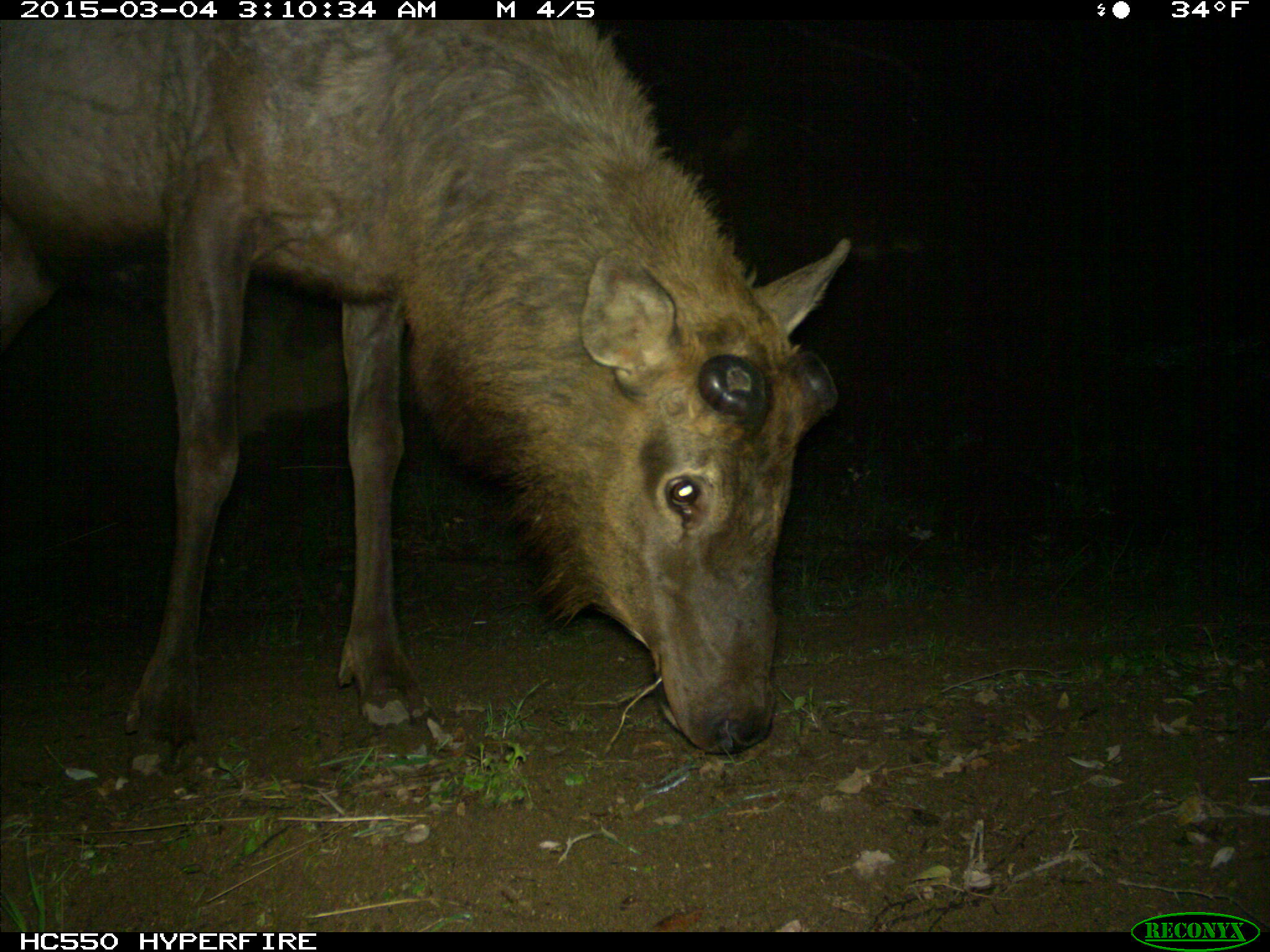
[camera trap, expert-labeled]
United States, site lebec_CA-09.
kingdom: Animalia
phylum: Chordata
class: Mammalia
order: Artiodactyla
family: Cervidae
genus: Cervus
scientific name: Cervus canadensis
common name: elk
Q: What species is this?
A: Cervus canadensis (elk).